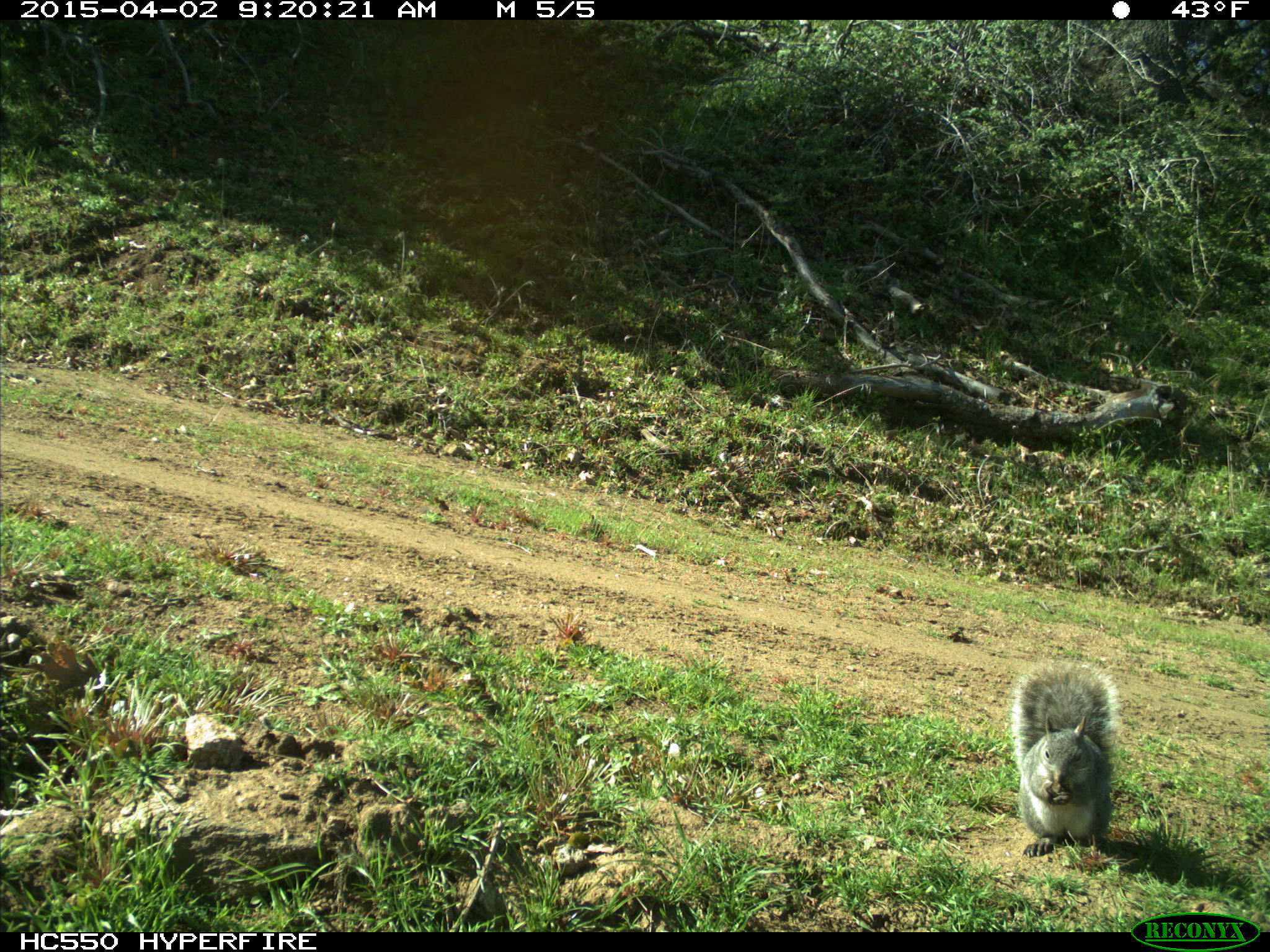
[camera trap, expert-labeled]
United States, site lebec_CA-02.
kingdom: Animalia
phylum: Chordata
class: Mammalia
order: Rodentia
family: Sciuridae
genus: Sciurus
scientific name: Sciurus carolinensis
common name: eastern gray squirrel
Sciurus carolinensis (eastern gray squirrel).